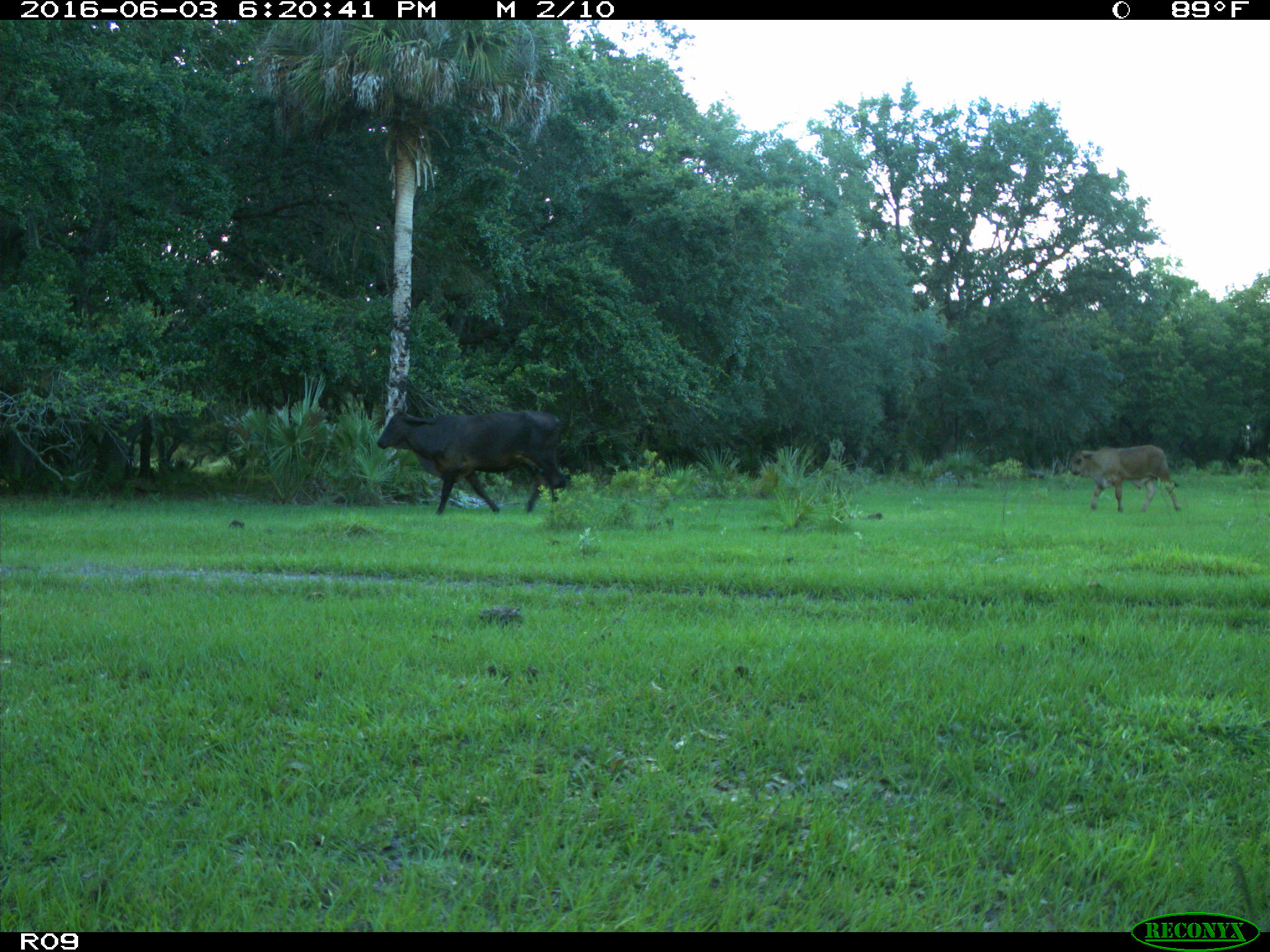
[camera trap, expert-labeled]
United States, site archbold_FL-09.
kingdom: Animalia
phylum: Chordata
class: Mammalia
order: Artiodactyla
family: Bovidae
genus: Bos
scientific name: Bos taurus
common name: domestic cow